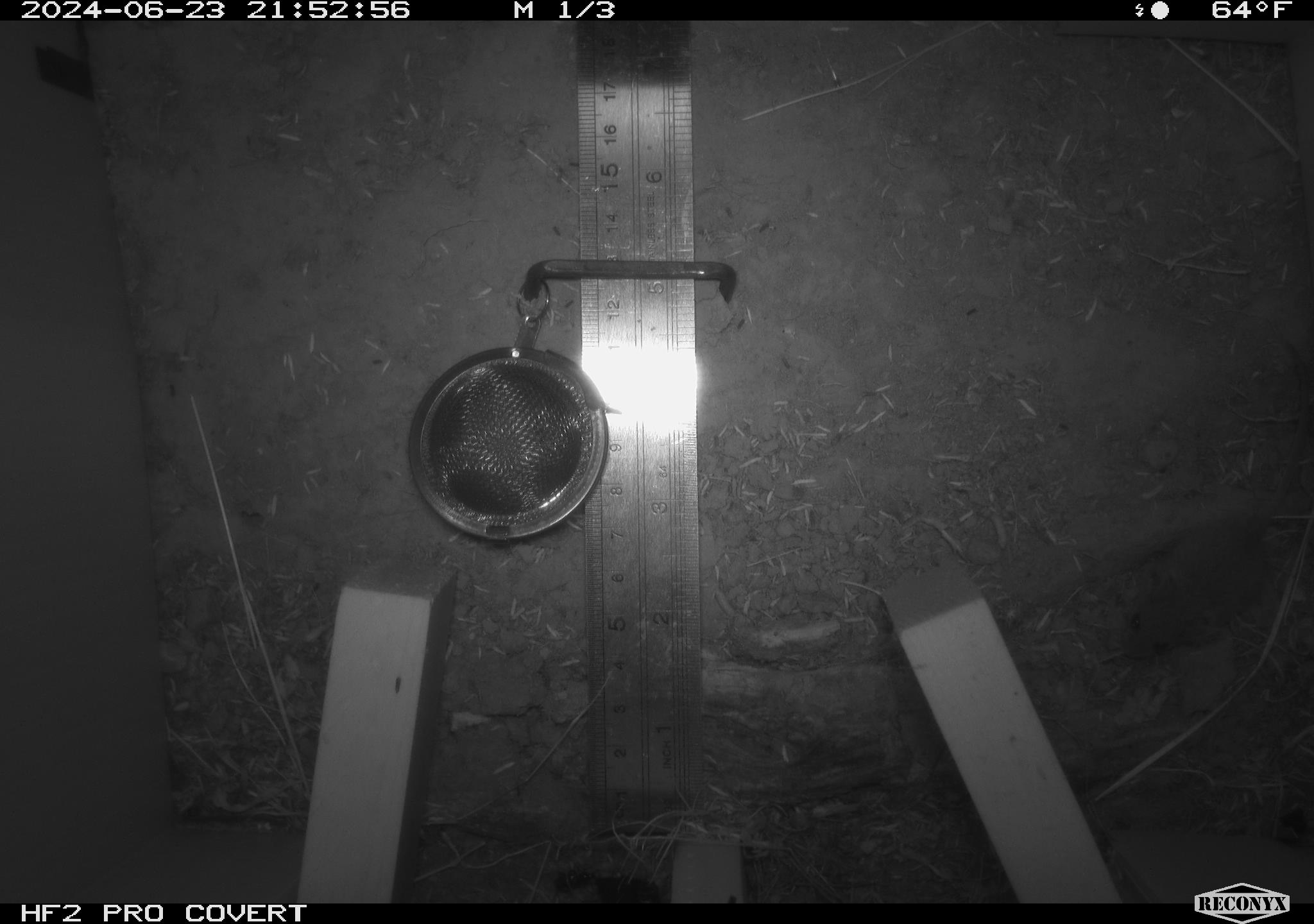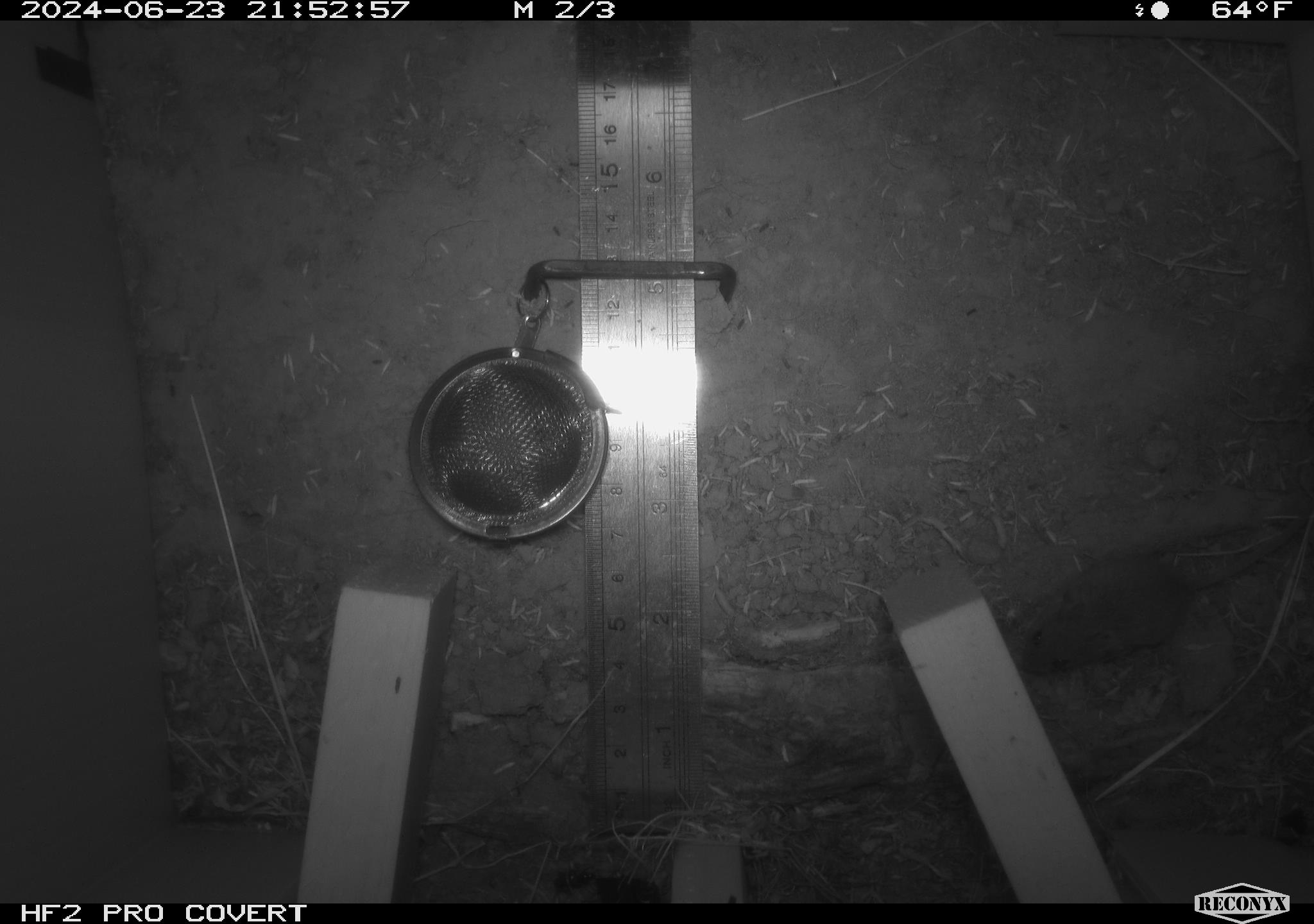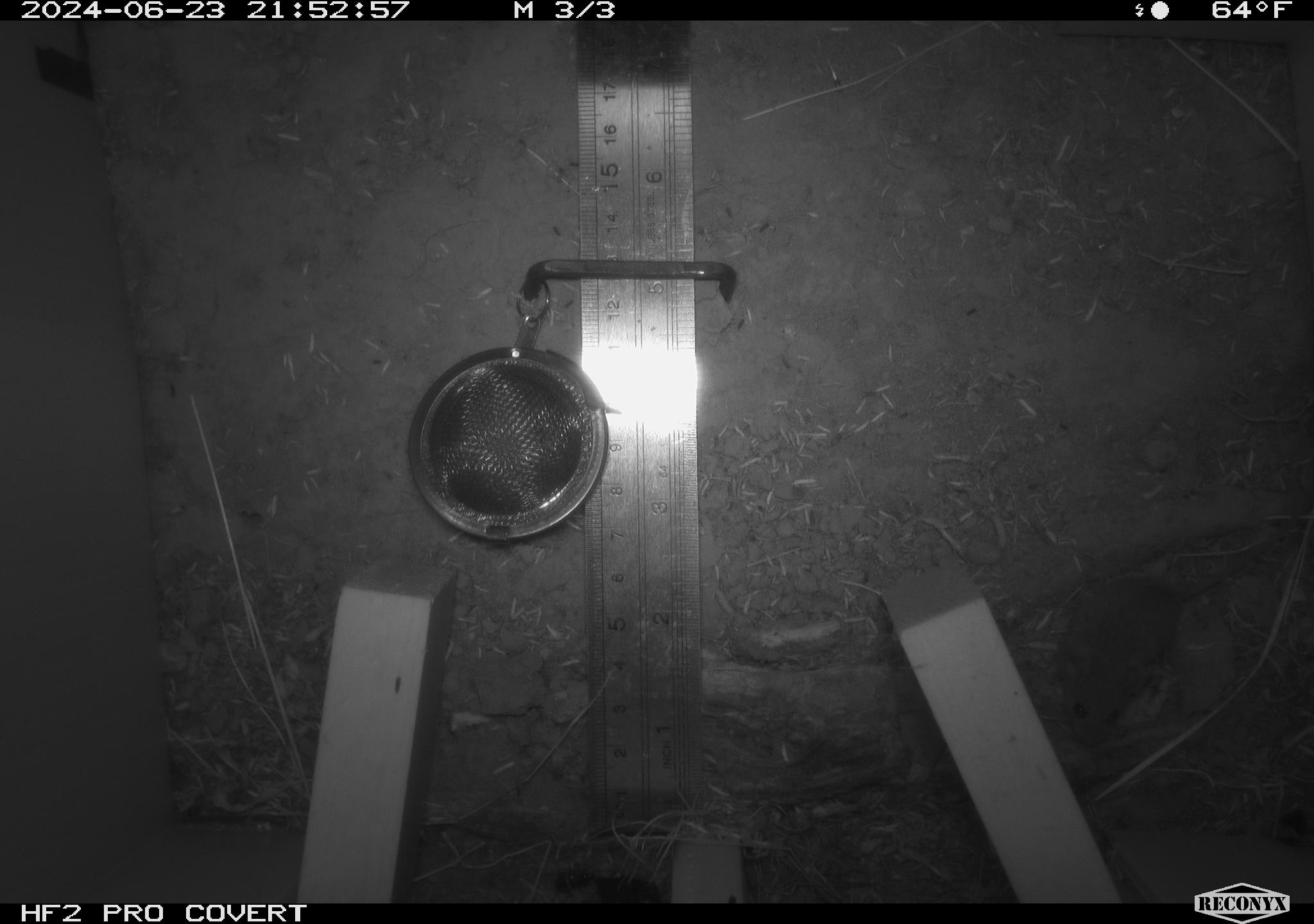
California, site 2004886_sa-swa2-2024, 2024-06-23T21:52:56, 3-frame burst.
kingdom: Animalia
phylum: Chordata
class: Mammalia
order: Rodentia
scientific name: Rodentia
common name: mouse species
Mouse species (Rodentia).